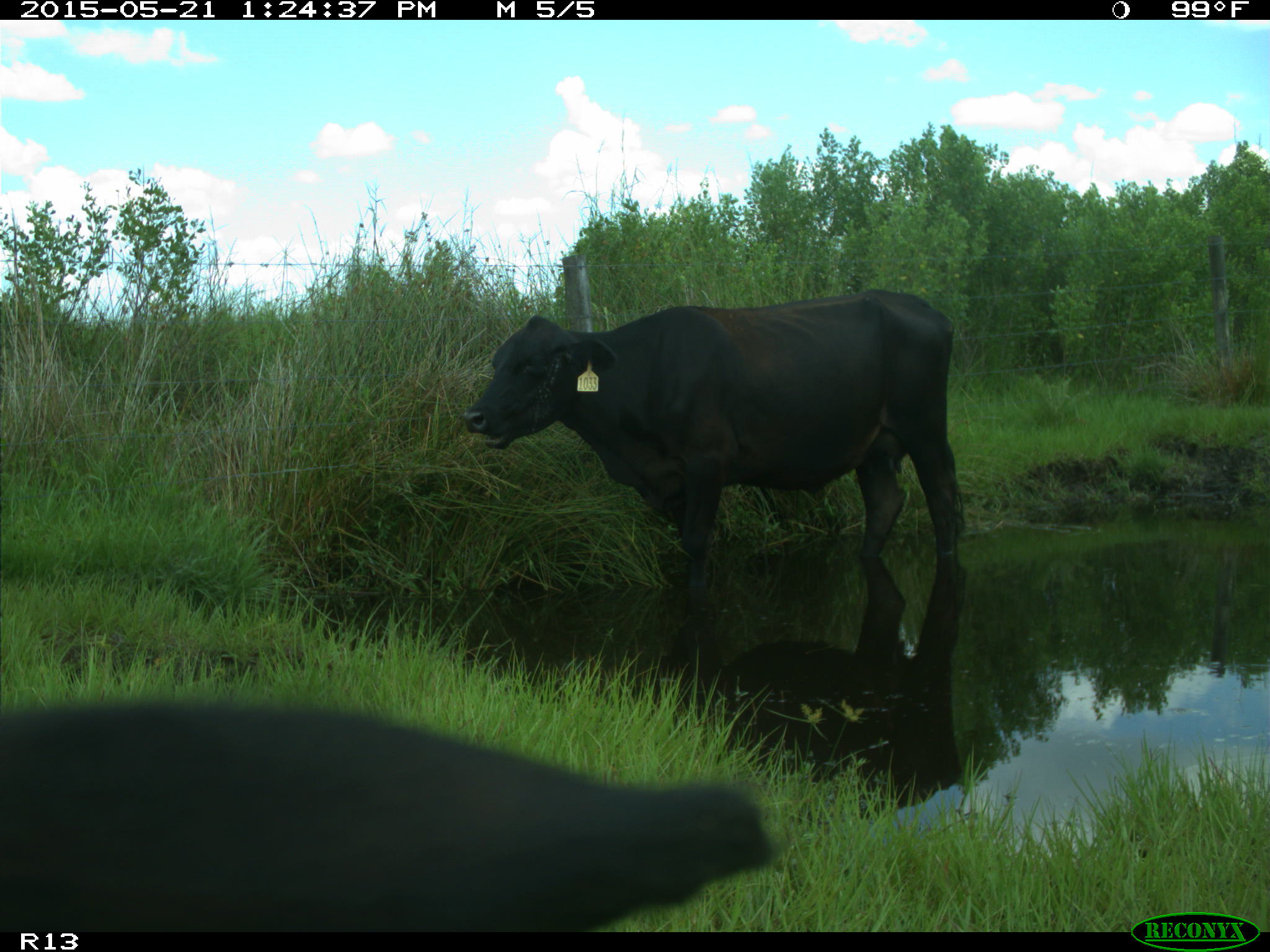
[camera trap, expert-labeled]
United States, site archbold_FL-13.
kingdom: Animalia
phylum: Chordata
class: Mammalia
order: Artiodactyla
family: Bovidae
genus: Bos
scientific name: Bos taurus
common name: domestic cow